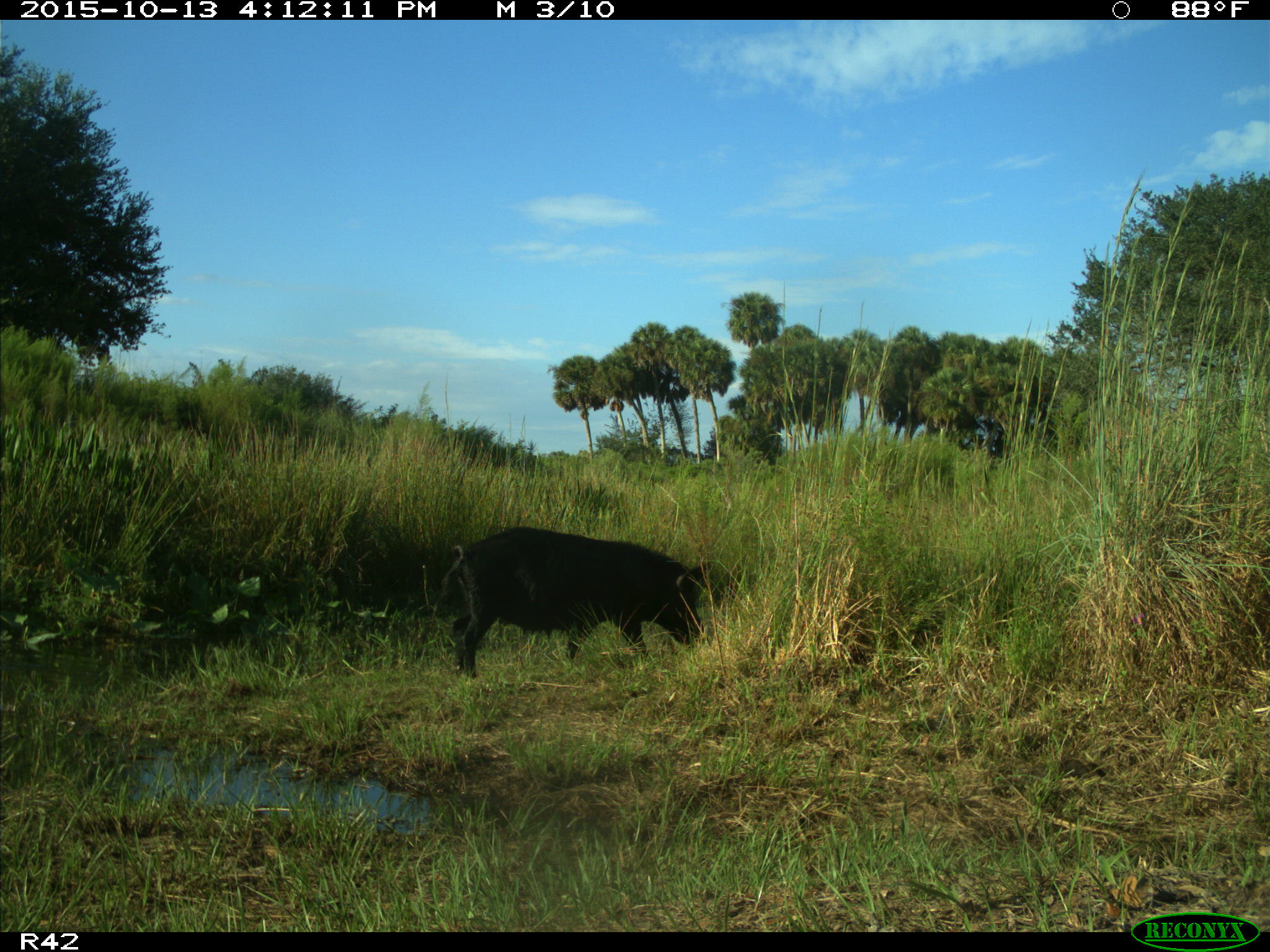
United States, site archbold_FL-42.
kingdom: Animalia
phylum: Chordata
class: Mammalia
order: Artiodactyla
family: Suidae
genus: Sus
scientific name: Sus scrofa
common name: wild boar